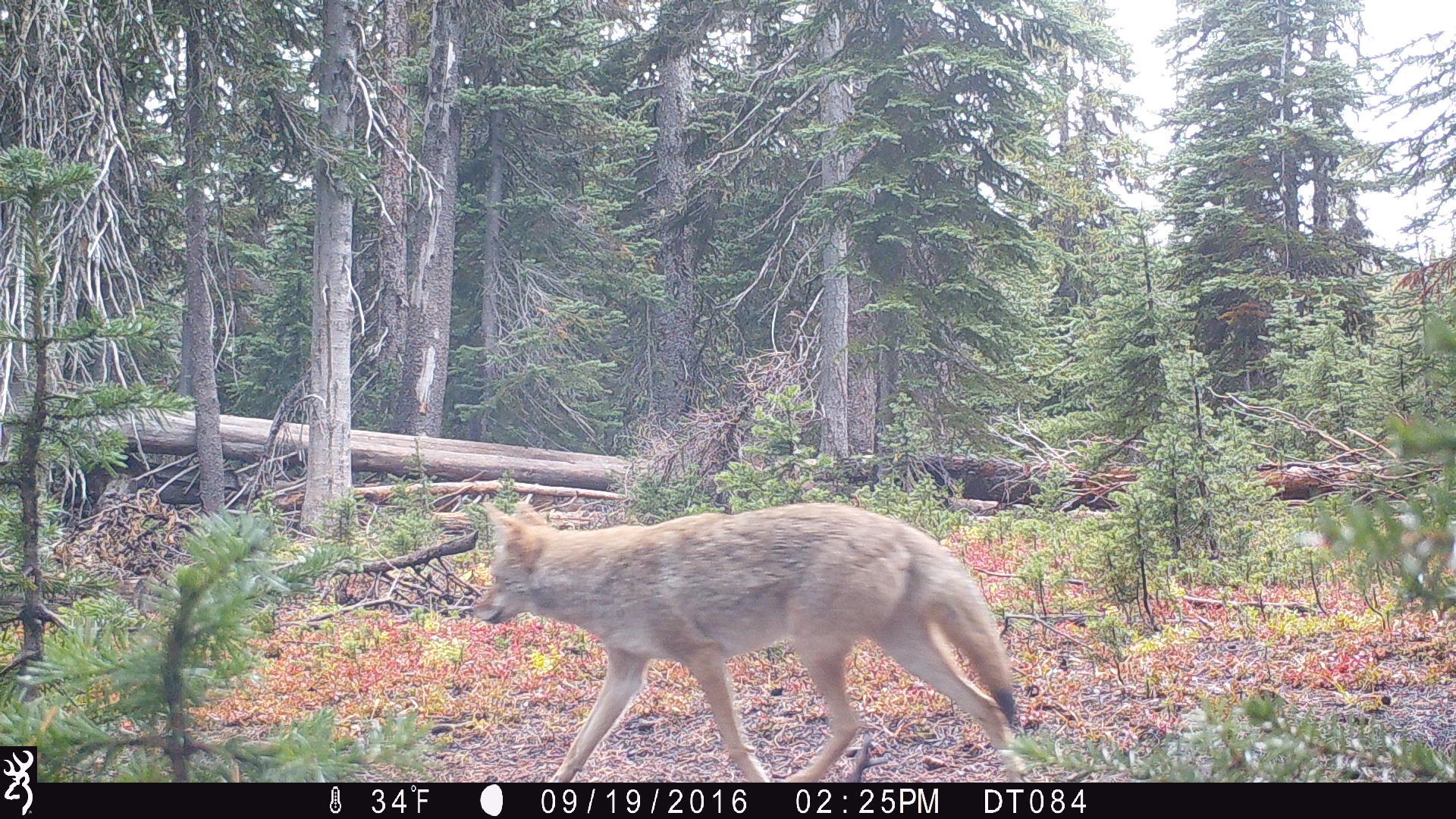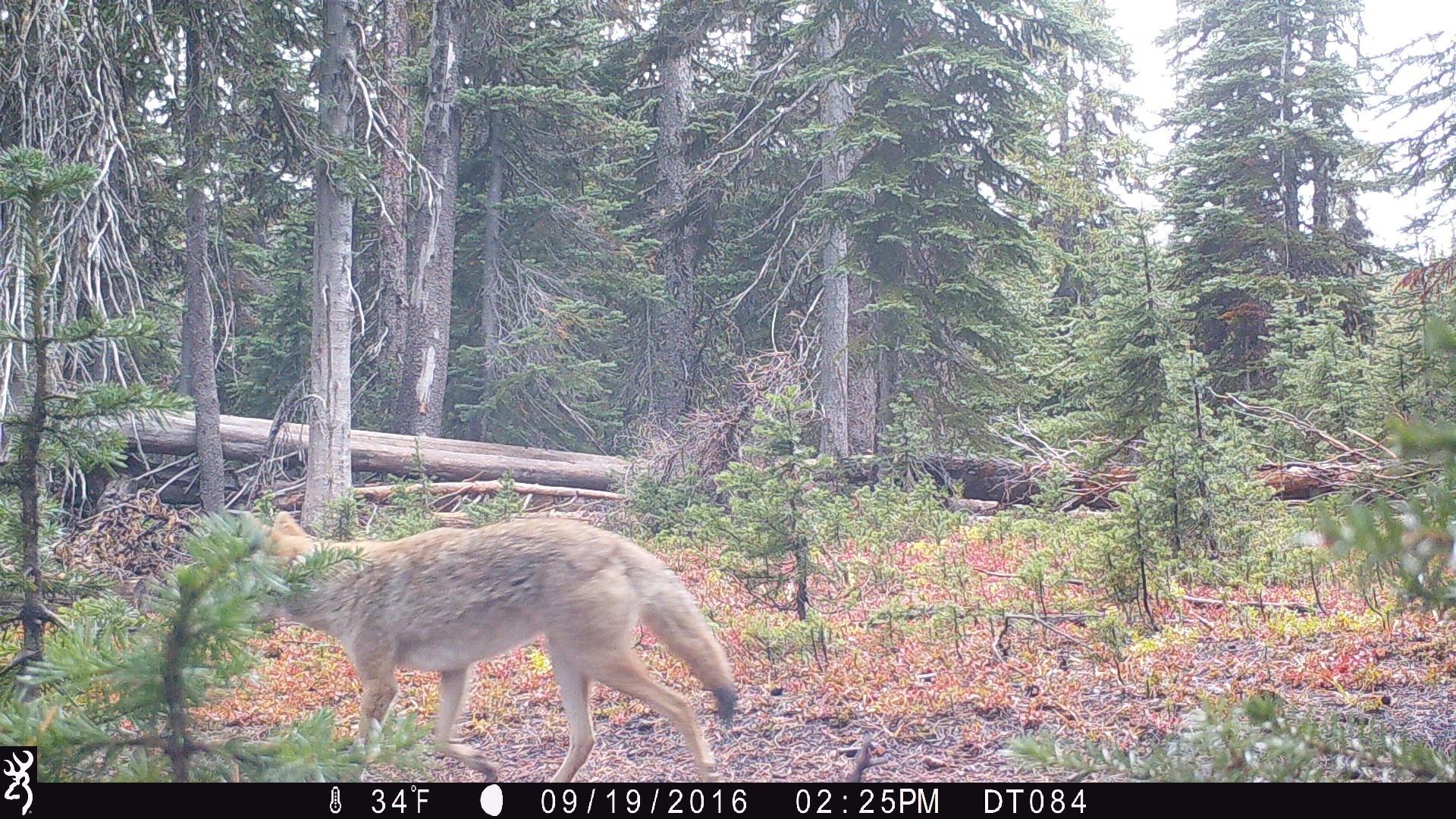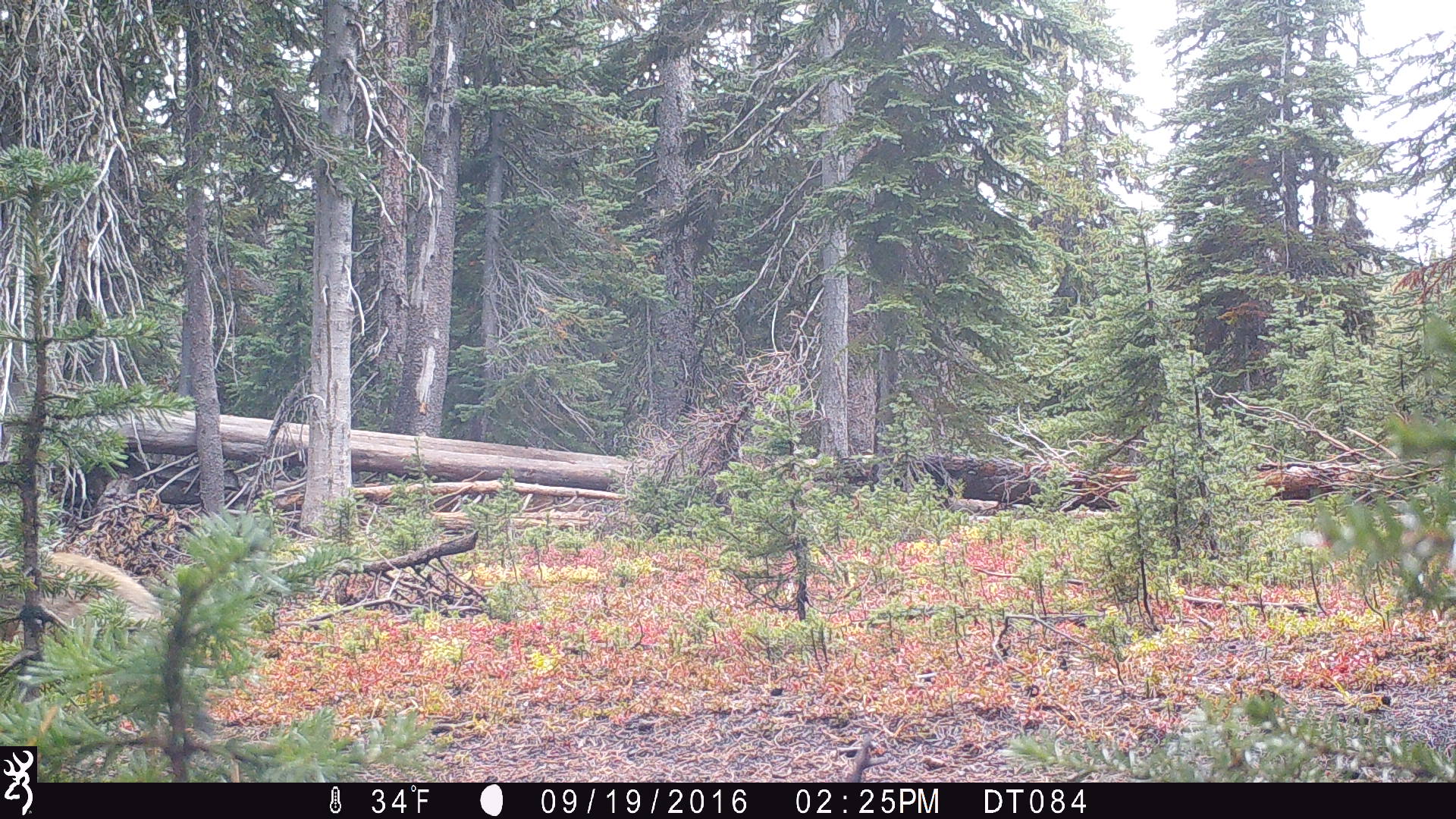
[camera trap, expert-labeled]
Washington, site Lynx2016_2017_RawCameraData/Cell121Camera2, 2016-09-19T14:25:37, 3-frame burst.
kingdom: Animalia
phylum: Chordata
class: Mammalia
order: Carnivora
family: Canidae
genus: Canis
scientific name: Canis latrans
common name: coyote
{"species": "Canis latrans (coyote)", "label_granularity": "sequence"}